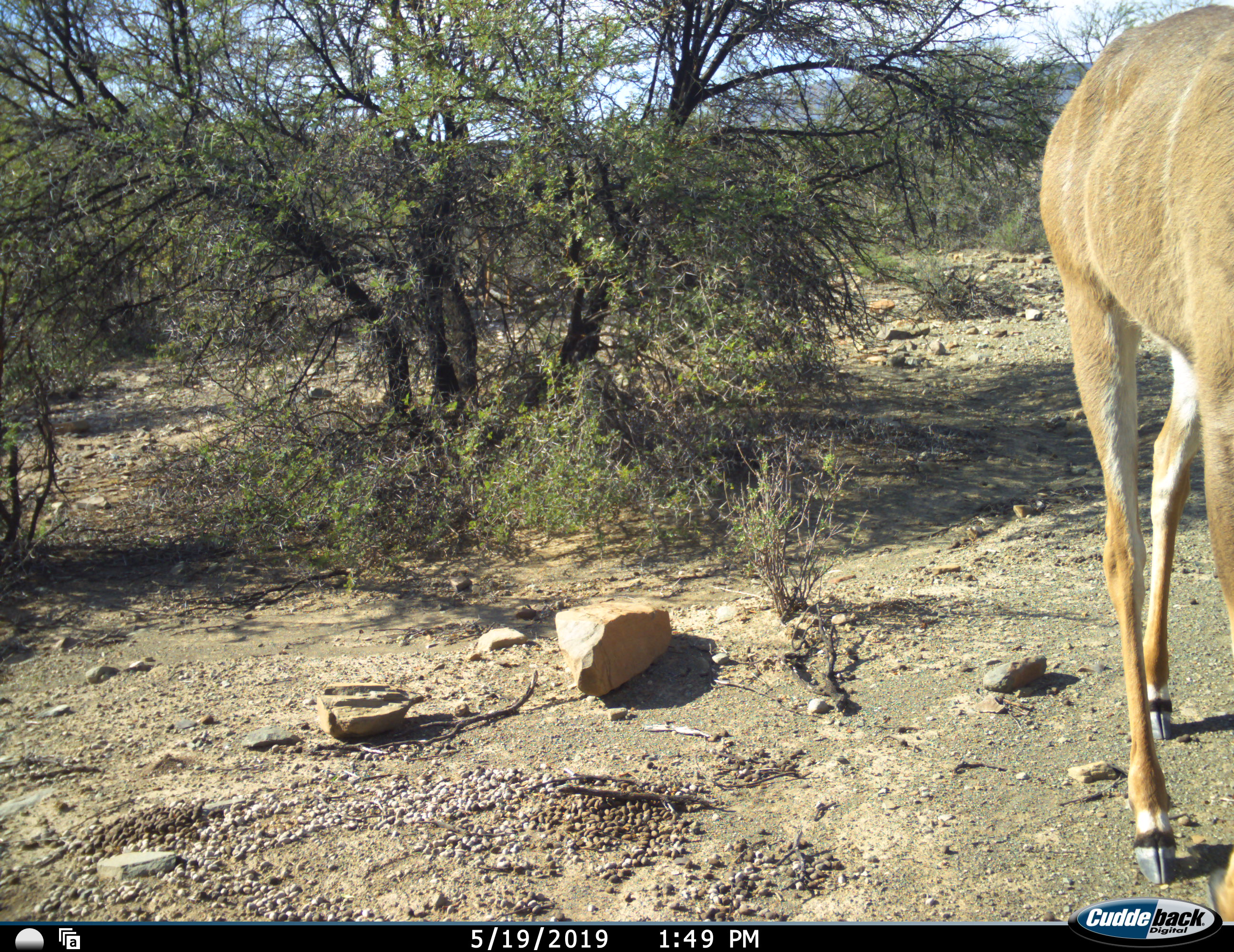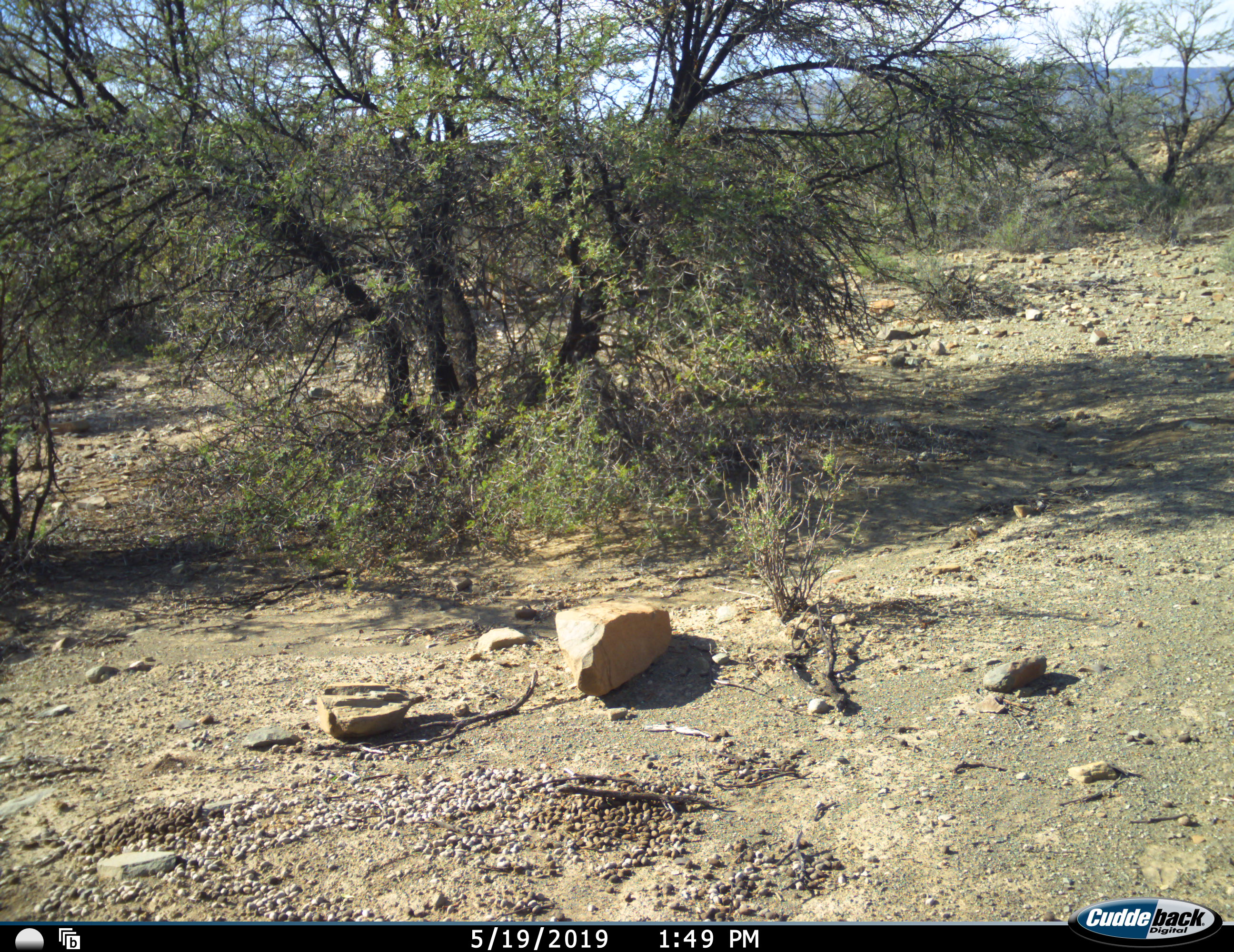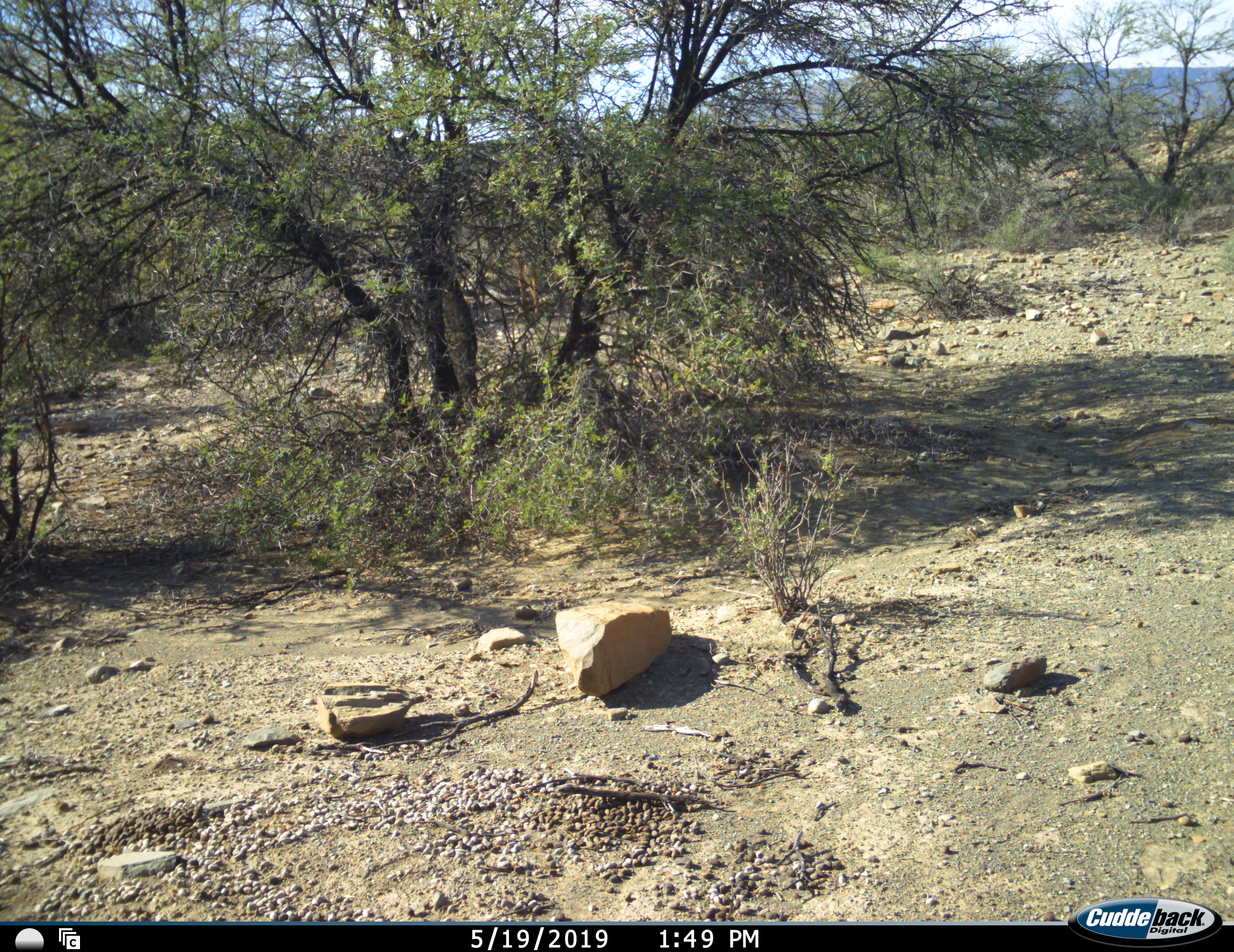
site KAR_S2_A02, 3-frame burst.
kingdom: Animalia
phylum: Chordata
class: Mammalia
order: Artiodactyla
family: Bovidae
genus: Tragelaphus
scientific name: Tragelaphus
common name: kudu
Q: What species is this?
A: Kudu (Tragelaphus).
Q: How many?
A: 1.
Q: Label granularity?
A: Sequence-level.